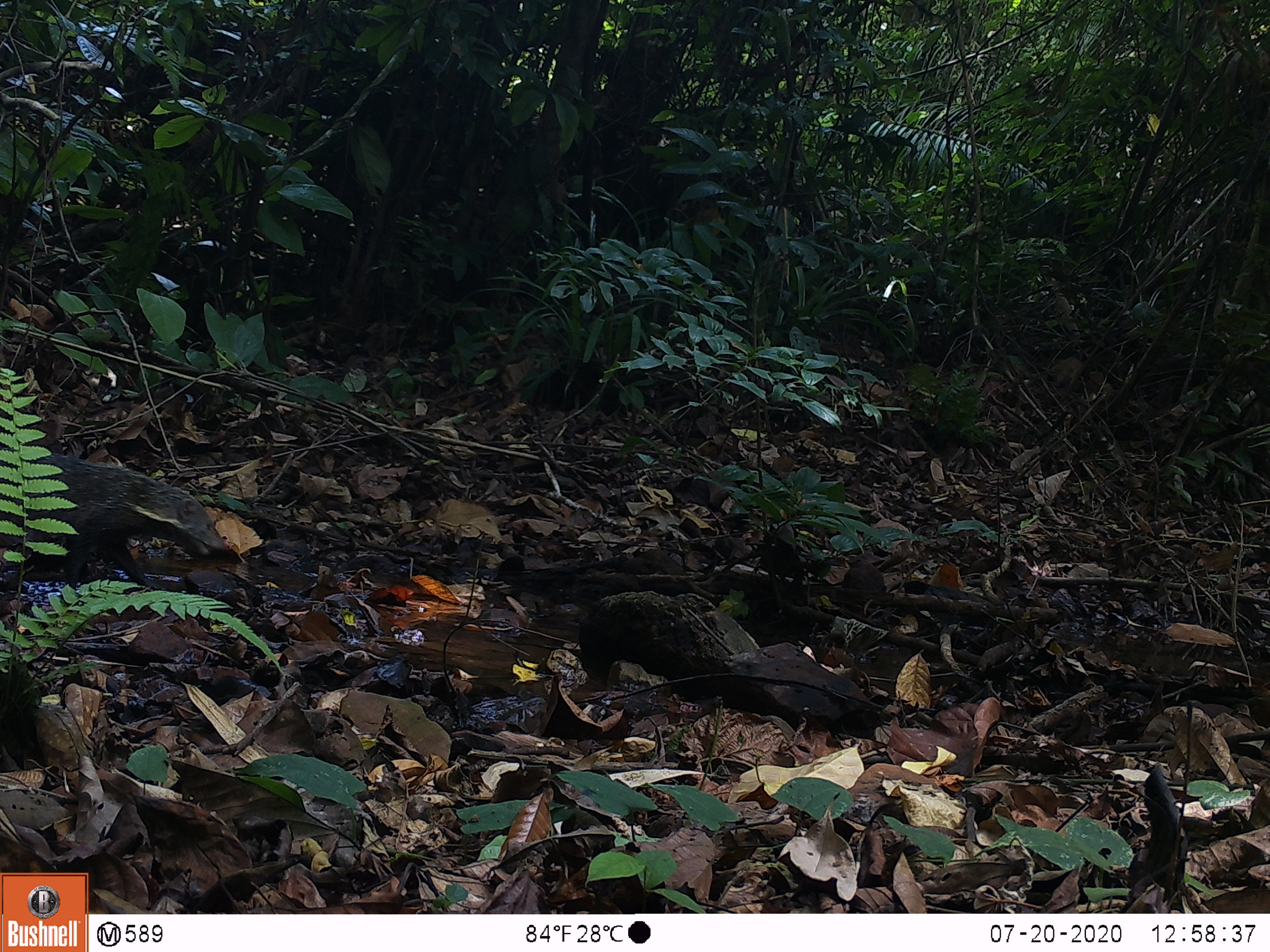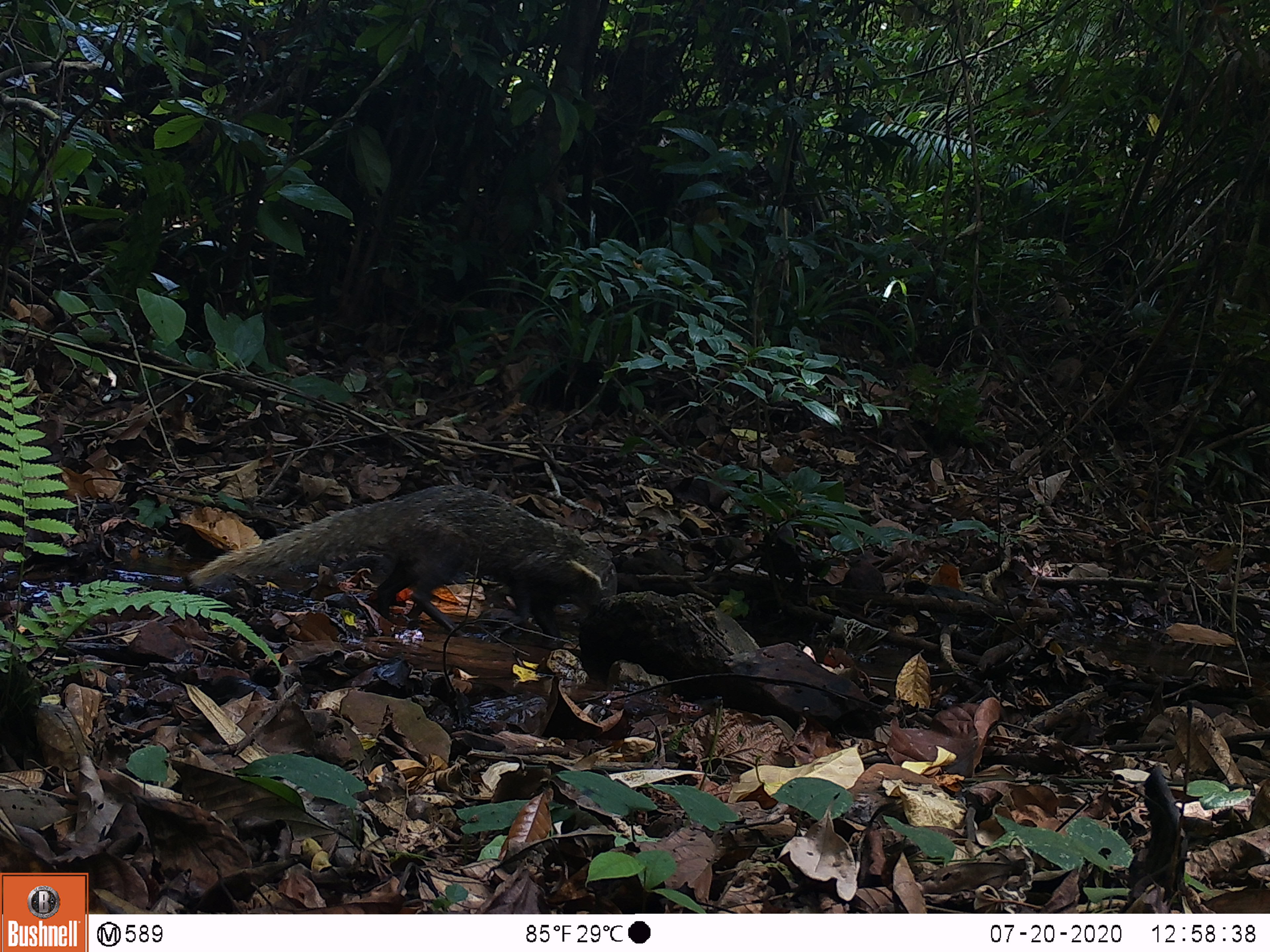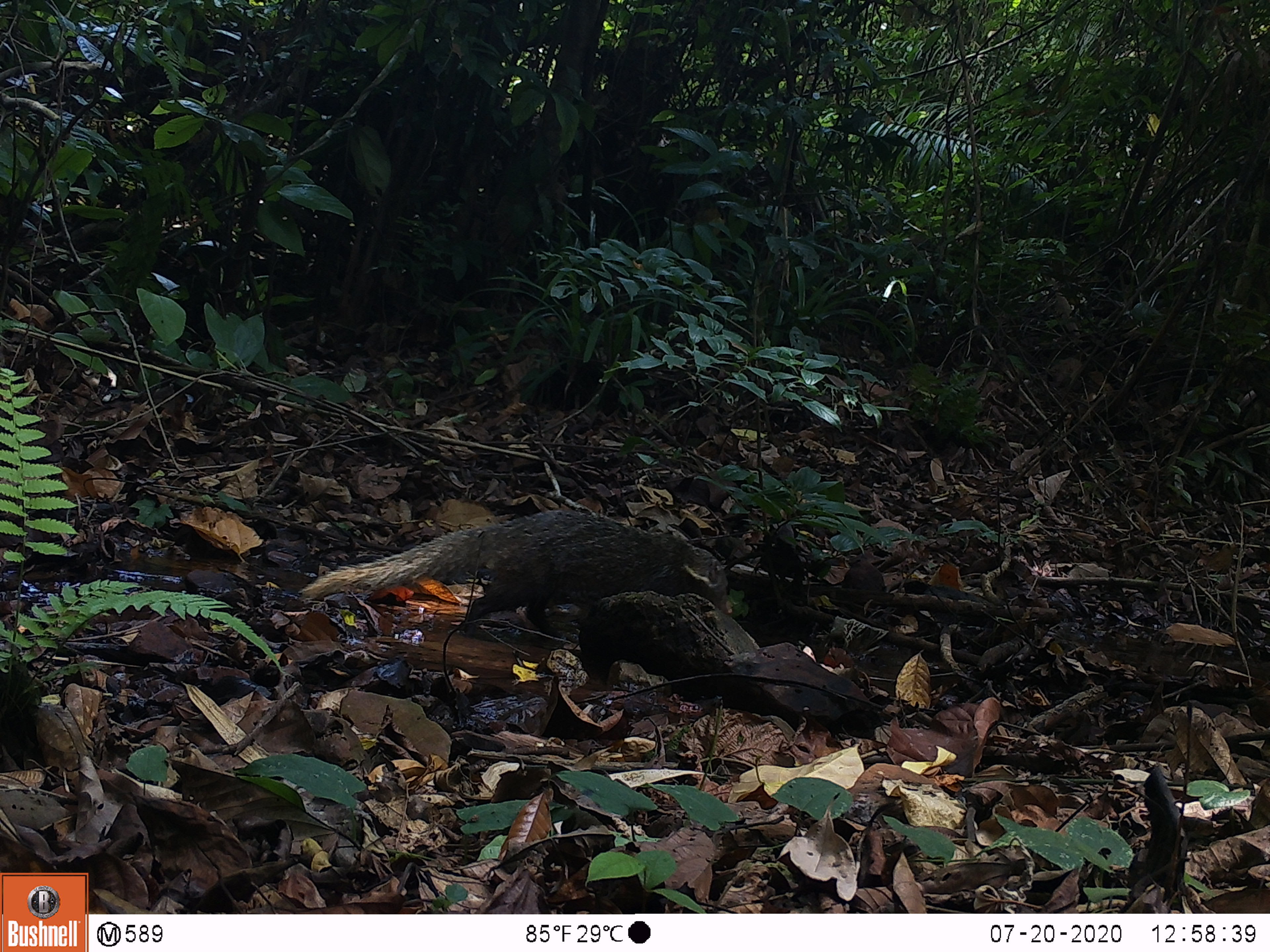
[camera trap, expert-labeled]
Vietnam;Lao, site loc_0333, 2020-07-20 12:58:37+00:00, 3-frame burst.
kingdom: Animalia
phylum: Chordata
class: Mammalia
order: Carnivora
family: Herpestidae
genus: Urva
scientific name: Urva urva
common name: crab-eating mongoose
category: crab eating mongoose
Crab eating mongoose (crab-eating mongoose) (Urva urva). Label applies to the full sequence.